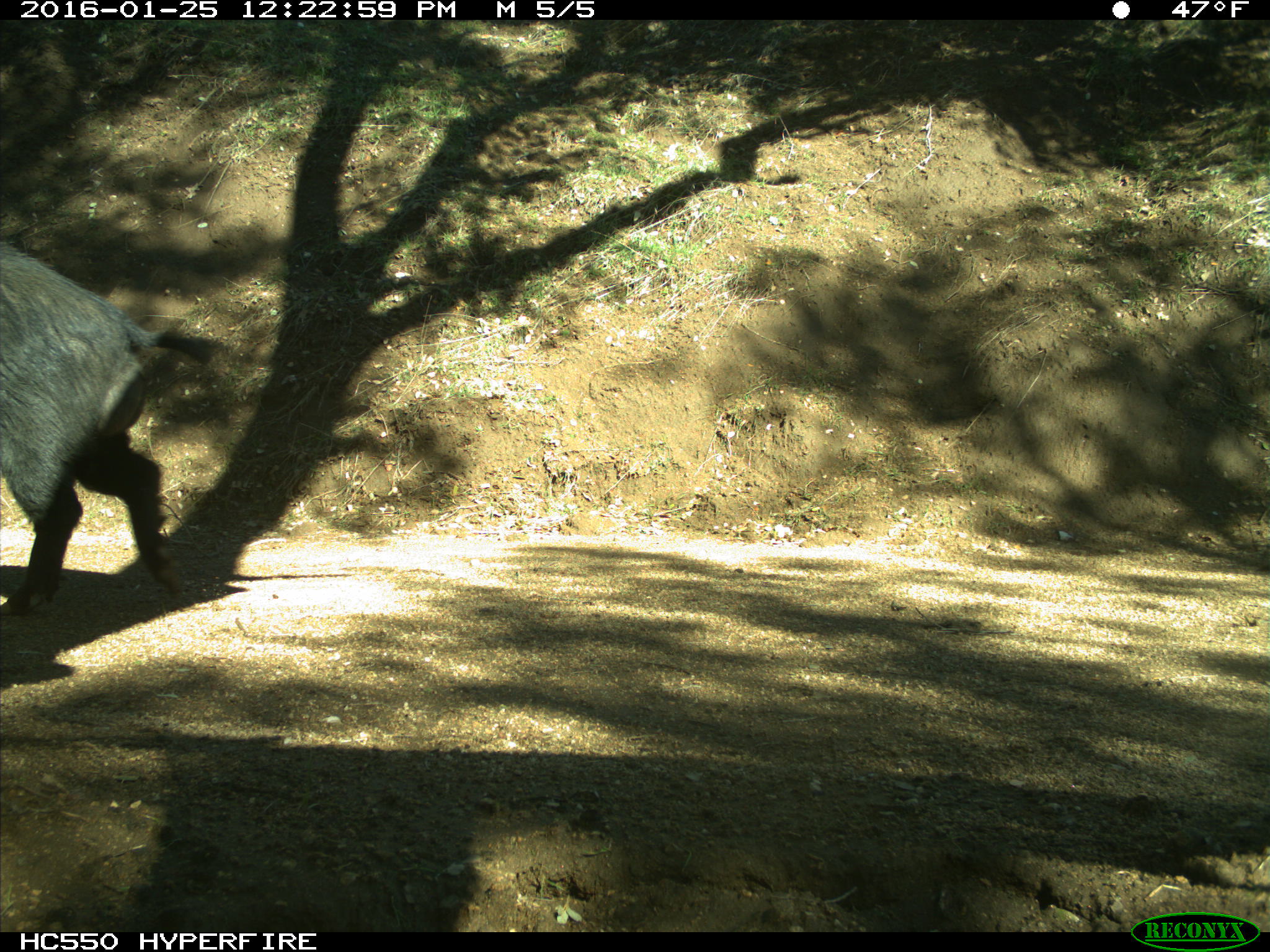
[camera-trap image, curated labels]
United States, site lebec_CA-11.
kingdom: Animalia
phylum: Chordata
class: Mammalia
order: Artiodactyla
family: Suidae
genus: Sus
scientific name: Sus scrofa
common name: wild boar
Sus scrofa (wild boar).